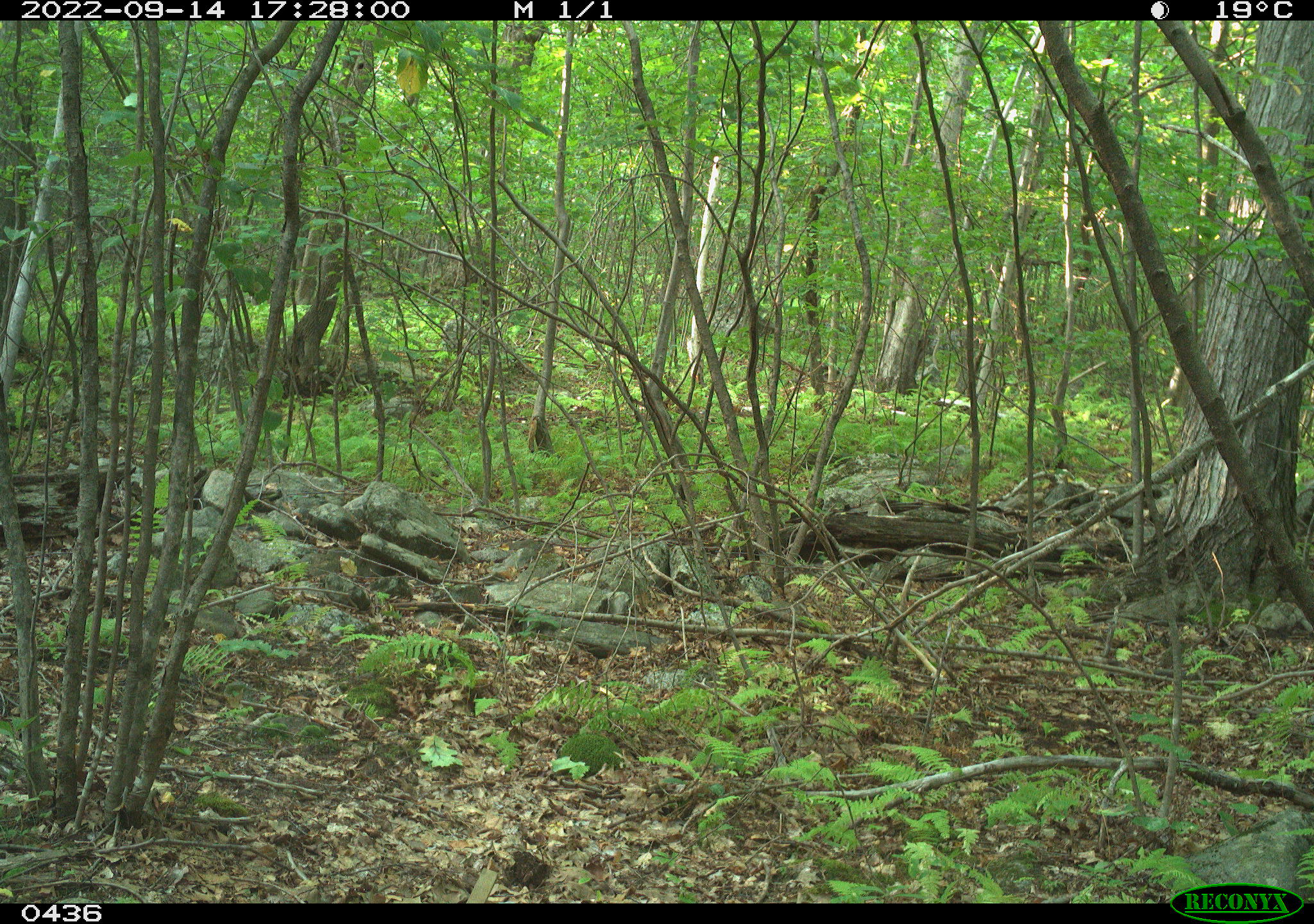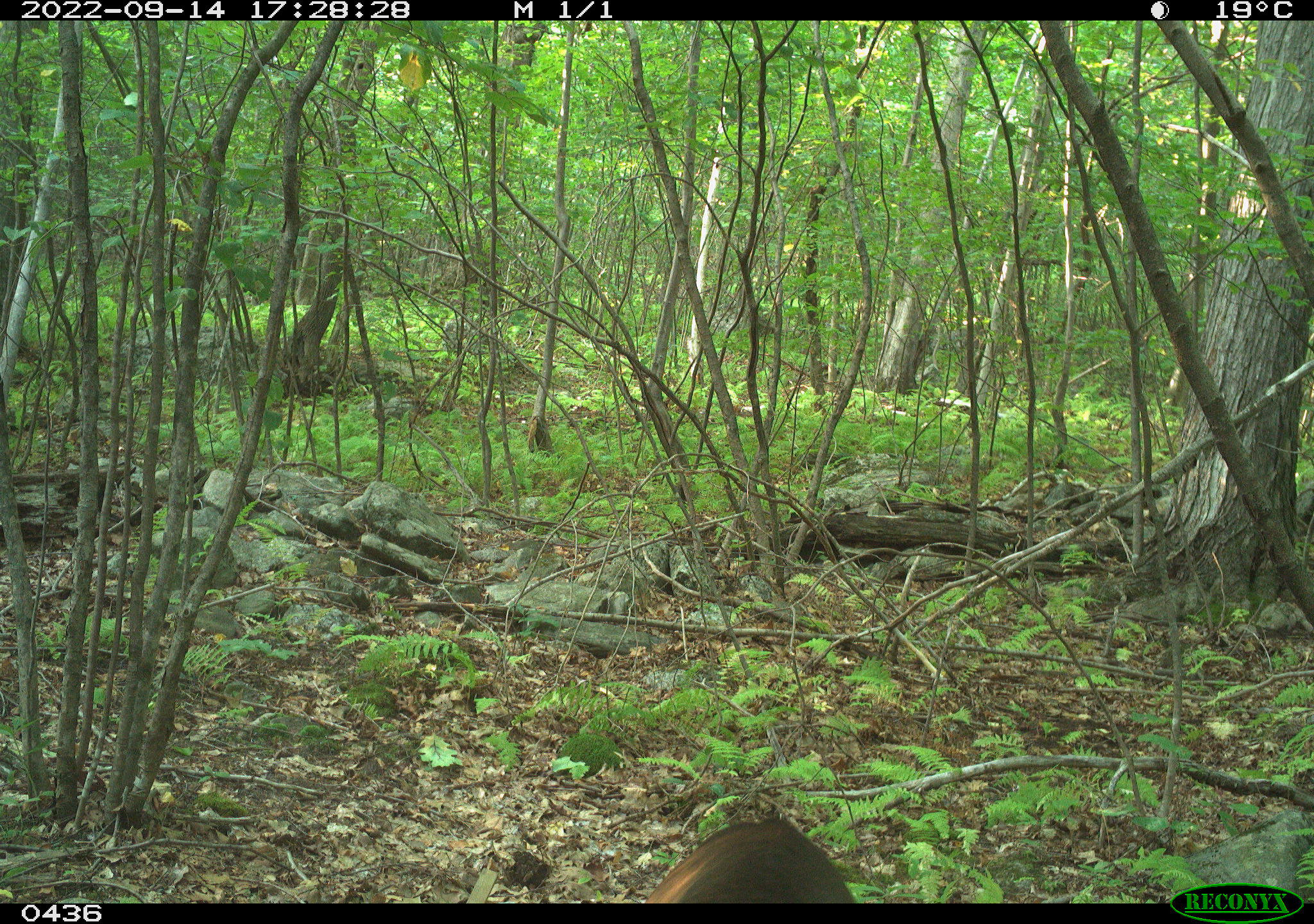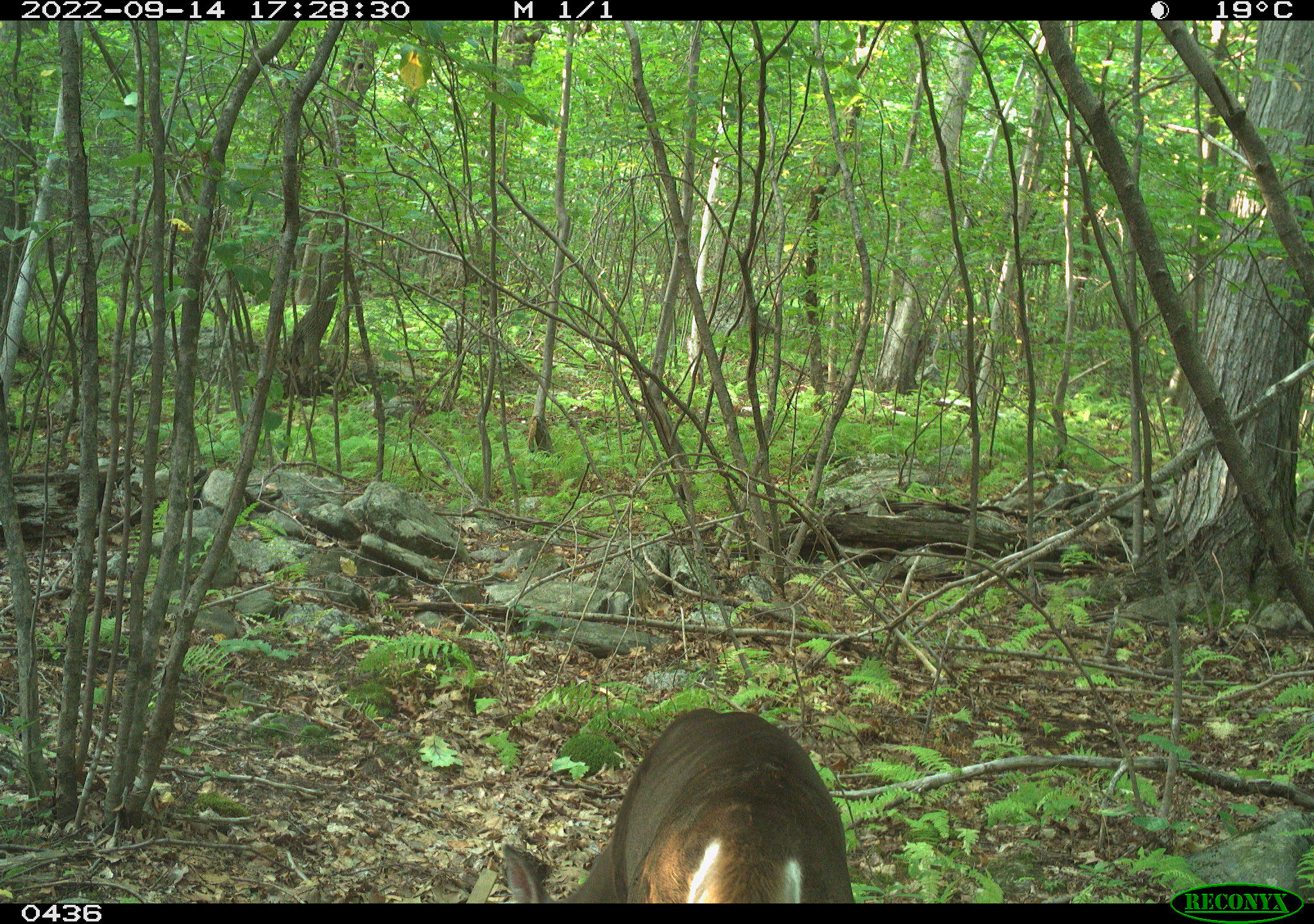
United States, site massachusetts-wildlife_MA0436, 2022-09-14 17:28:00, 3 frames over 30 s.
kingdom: Animalia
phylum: Chordata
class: Mammalia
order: Artiodactyla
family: Cervidae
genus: Odocoileus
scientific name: Odocoileus virginianus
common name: white-tailed deer